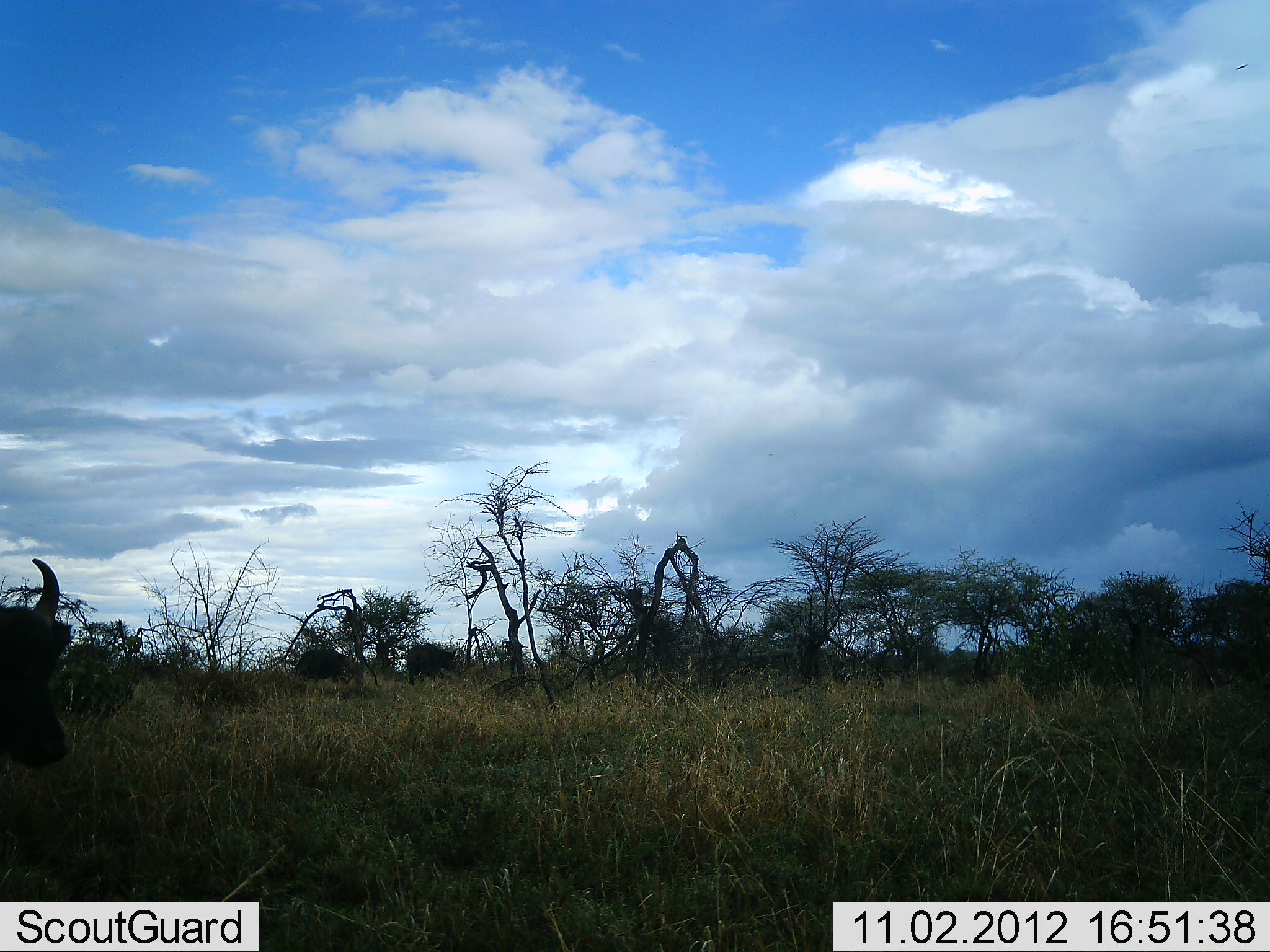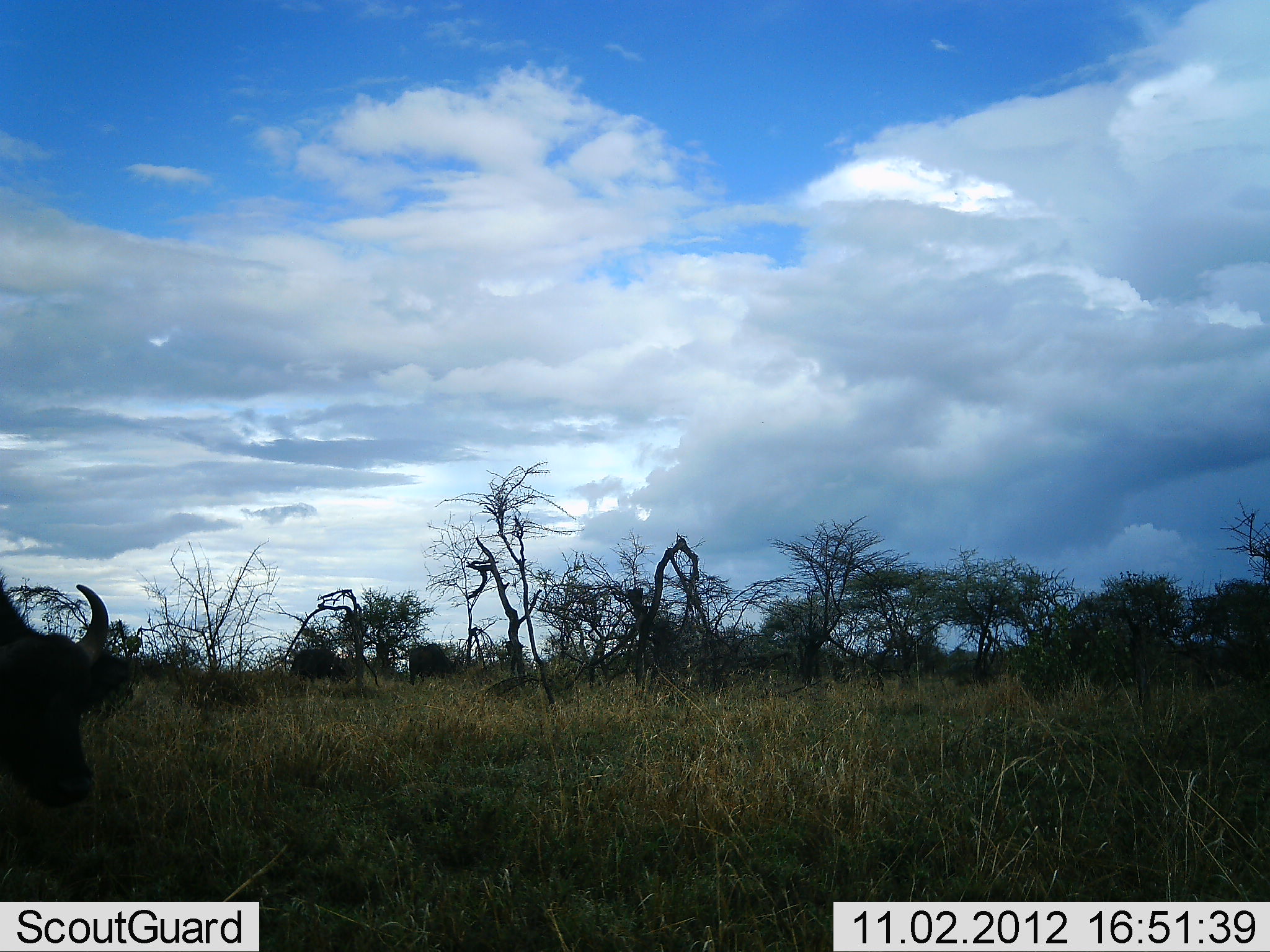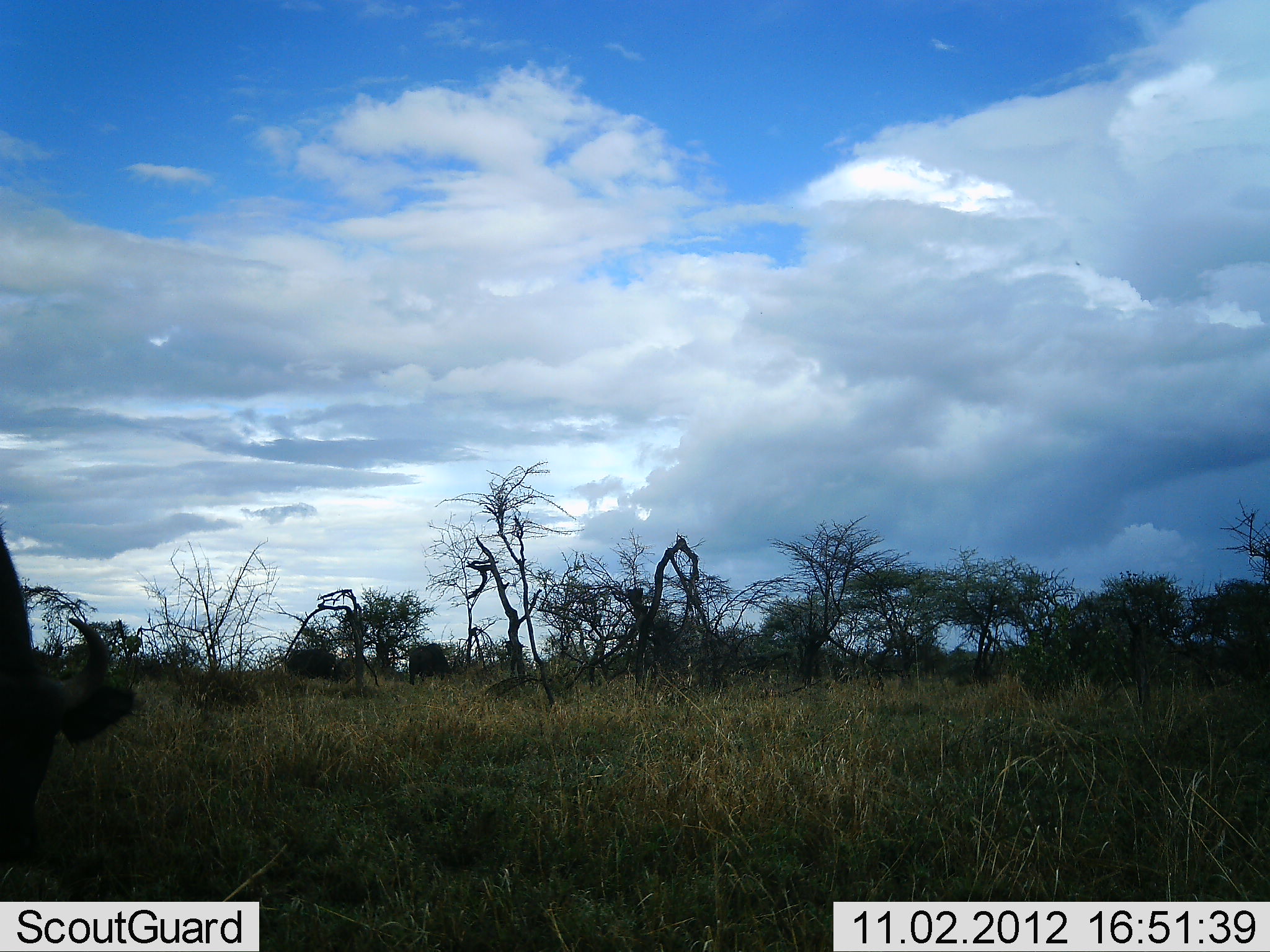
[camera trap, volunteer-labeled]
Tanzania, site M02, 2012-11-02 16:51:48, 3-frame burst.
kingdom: Animalia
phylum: Chordata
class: Mammalia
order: Artiodactyla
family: Bovidae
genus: Syncerus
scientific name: Syncerus caffer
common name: cape buffalo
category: buffalo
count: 3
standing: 40%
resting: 0%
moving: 20%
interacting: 0%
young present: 0%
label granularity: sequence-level